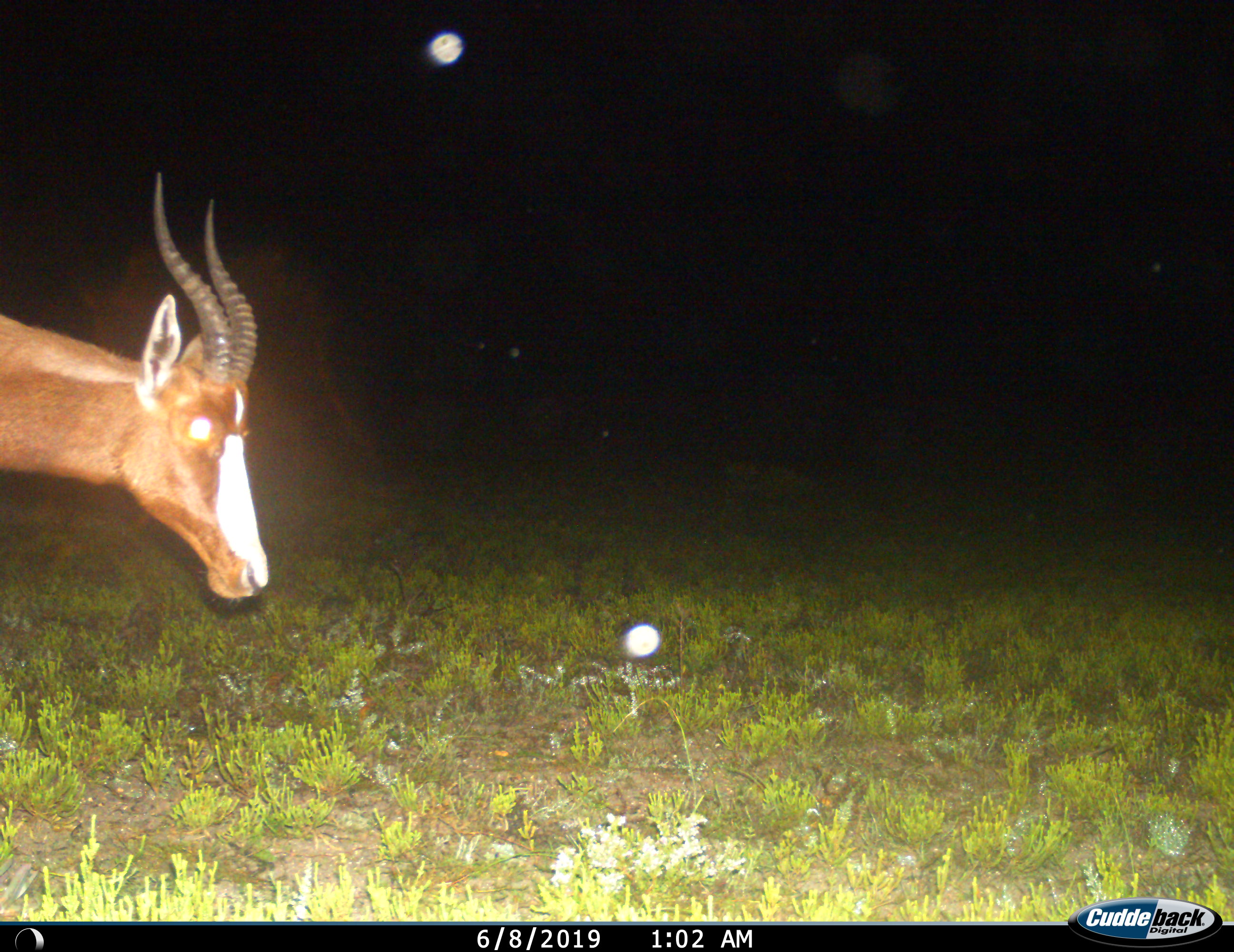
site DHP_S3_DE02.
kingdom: Animalia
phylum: Chordata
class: Mammalia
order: Artiodactyla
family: Bovidae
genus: Damaliscus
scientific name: Damaliscus pygargus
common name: bontebok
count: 1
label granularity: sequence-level